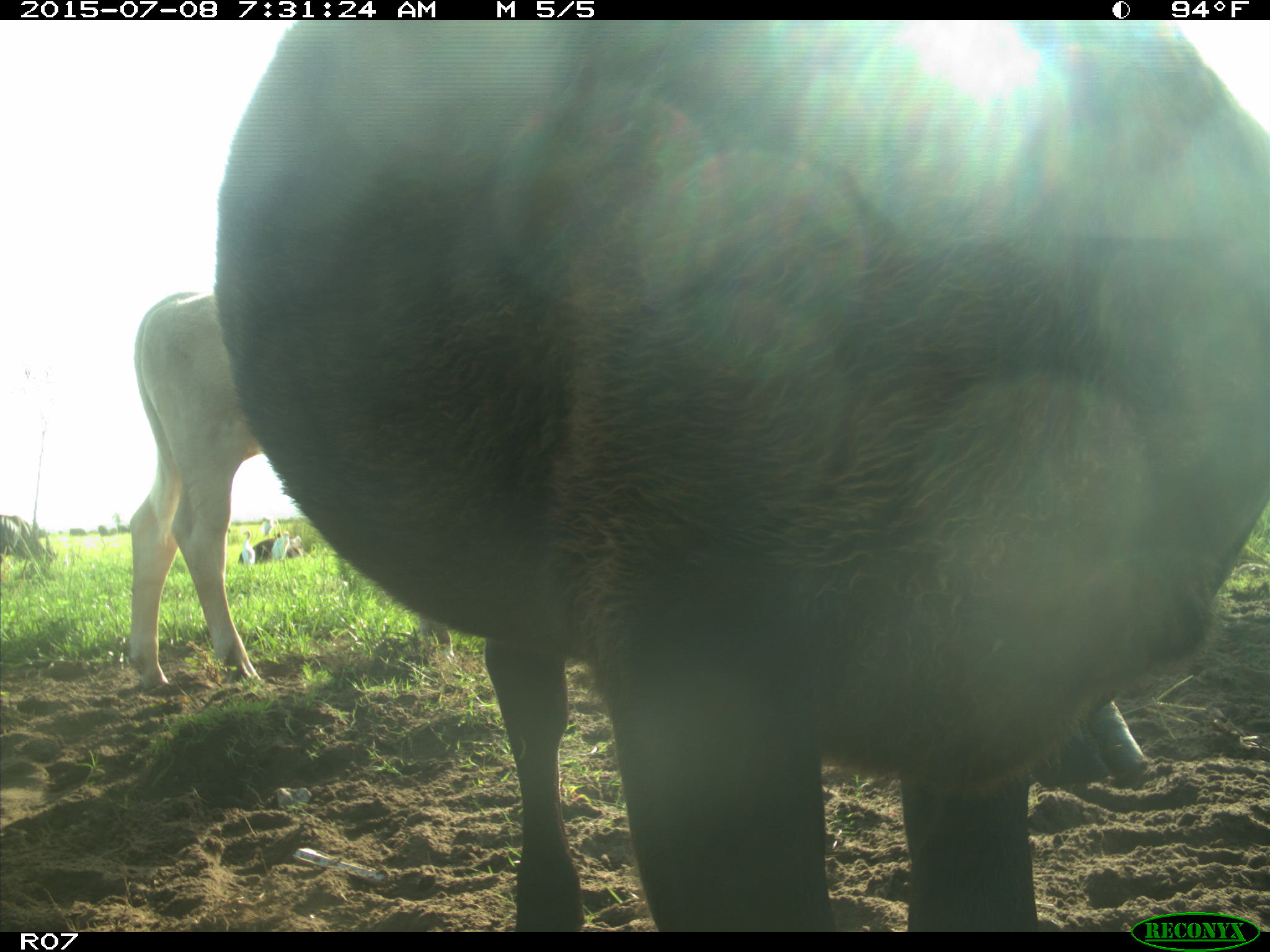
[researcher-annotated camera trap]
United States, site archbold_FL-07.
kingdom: Animalia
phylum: Chordata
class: Mammalia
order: Artiodactyla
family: Bovidae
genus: Bos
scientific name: Bos taurus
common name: domestic cow